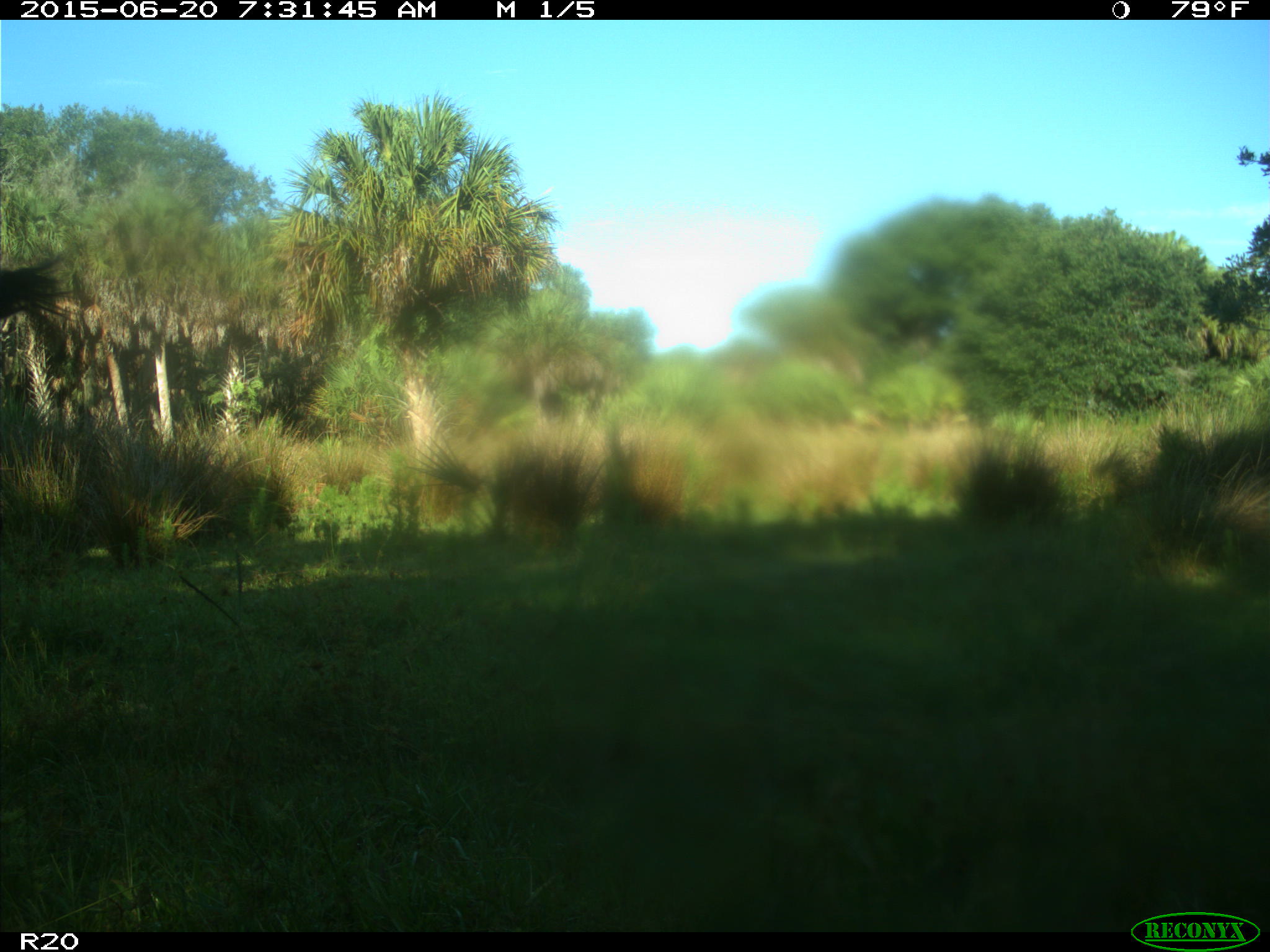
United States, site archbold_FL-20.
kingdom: Animalia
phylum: Chordata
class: Mammalia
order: Artiodactyla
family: Bovidae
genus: Bos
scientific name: Bos taurus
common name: domestic cow